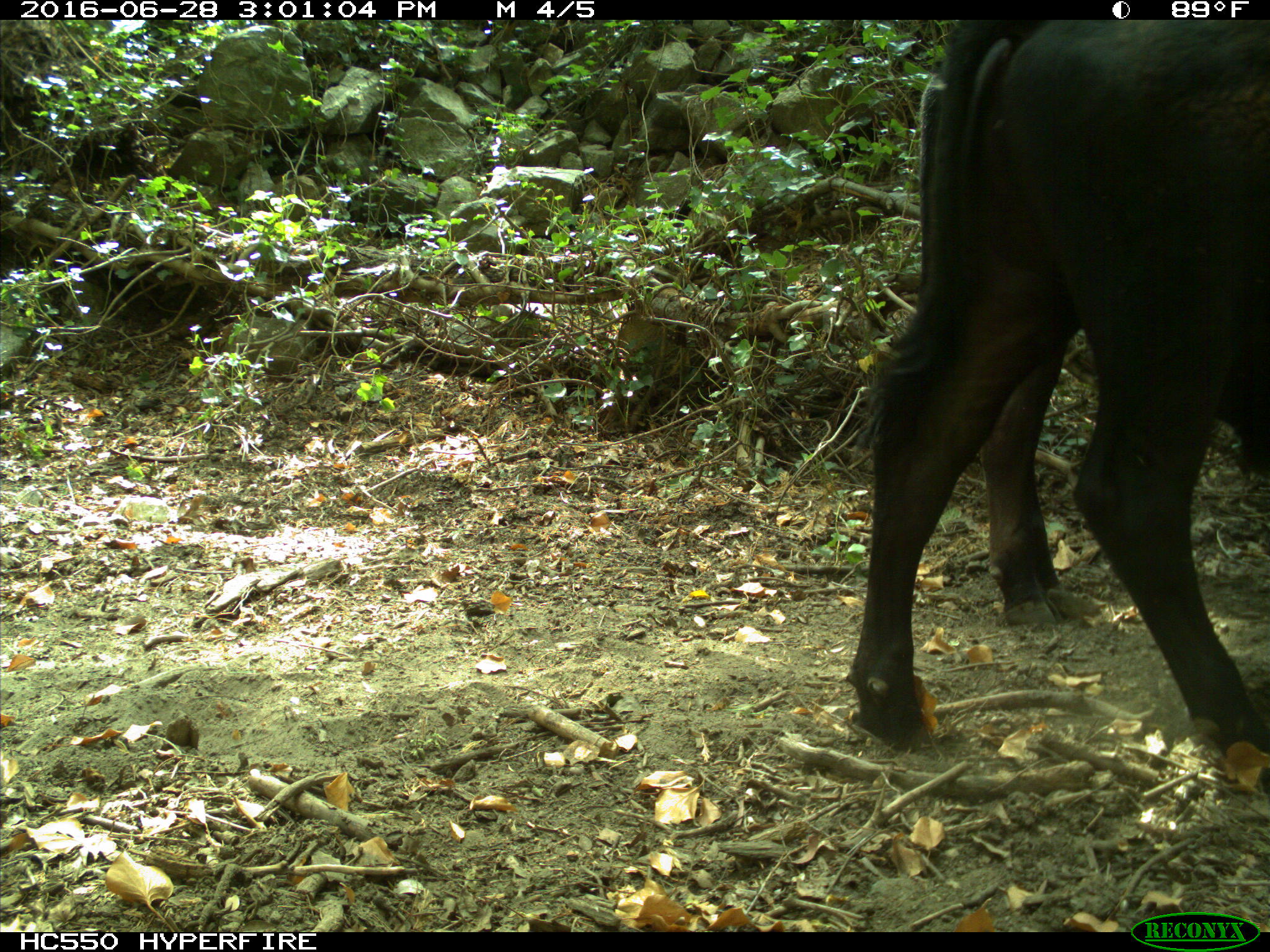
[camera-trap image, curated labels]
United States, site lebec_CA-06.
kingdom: Animalia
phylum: Chordata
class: Mammalia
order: Artiodactyla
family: Bovidae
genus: Bos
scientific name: Bos taurus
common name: domestic cow